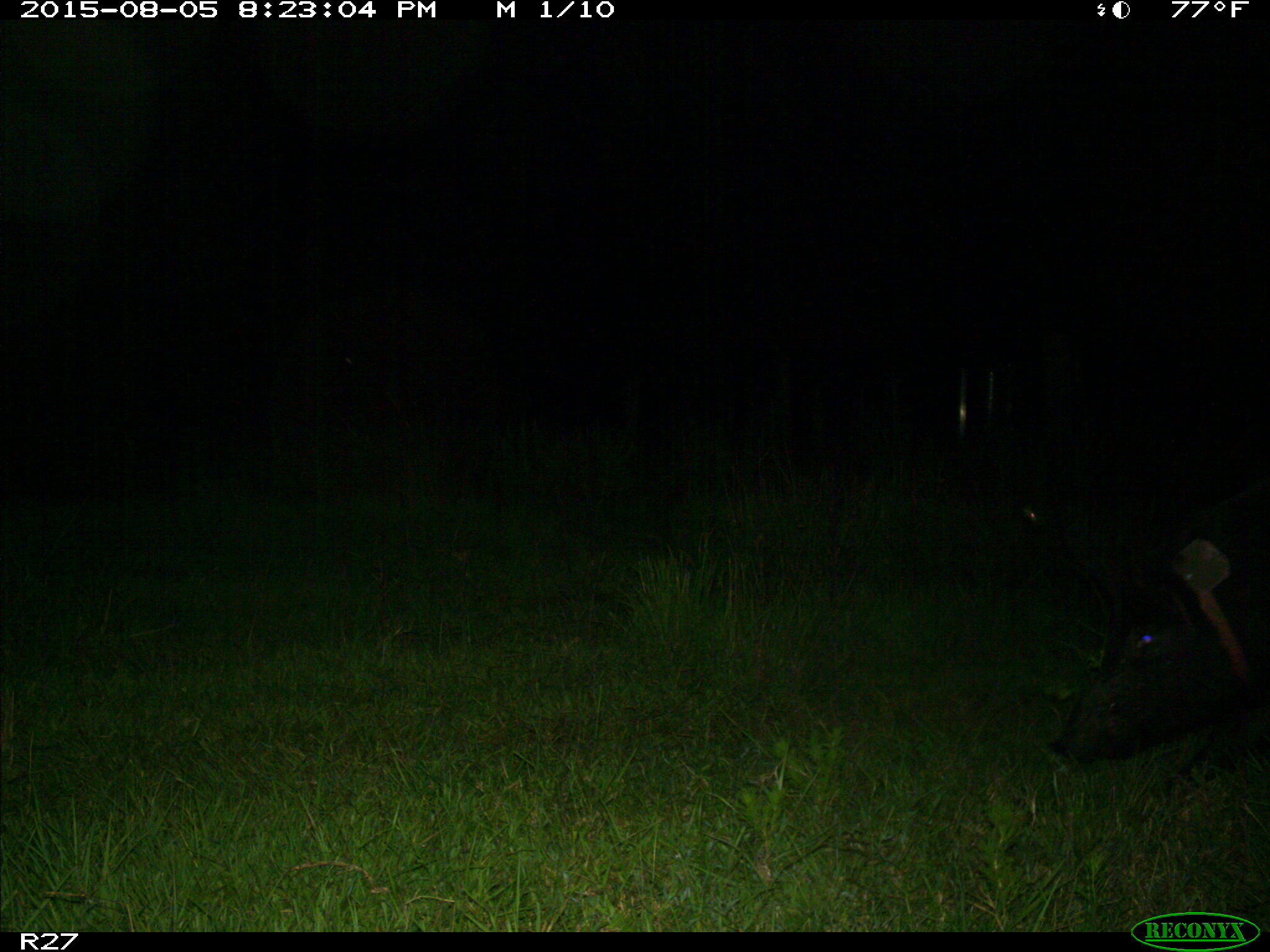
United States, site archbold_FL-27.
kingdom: Animalia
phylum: Chordata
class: Mammalia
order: Artiodactyla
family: Suidae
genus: Sus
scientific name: Sus scrofa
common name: wild boar